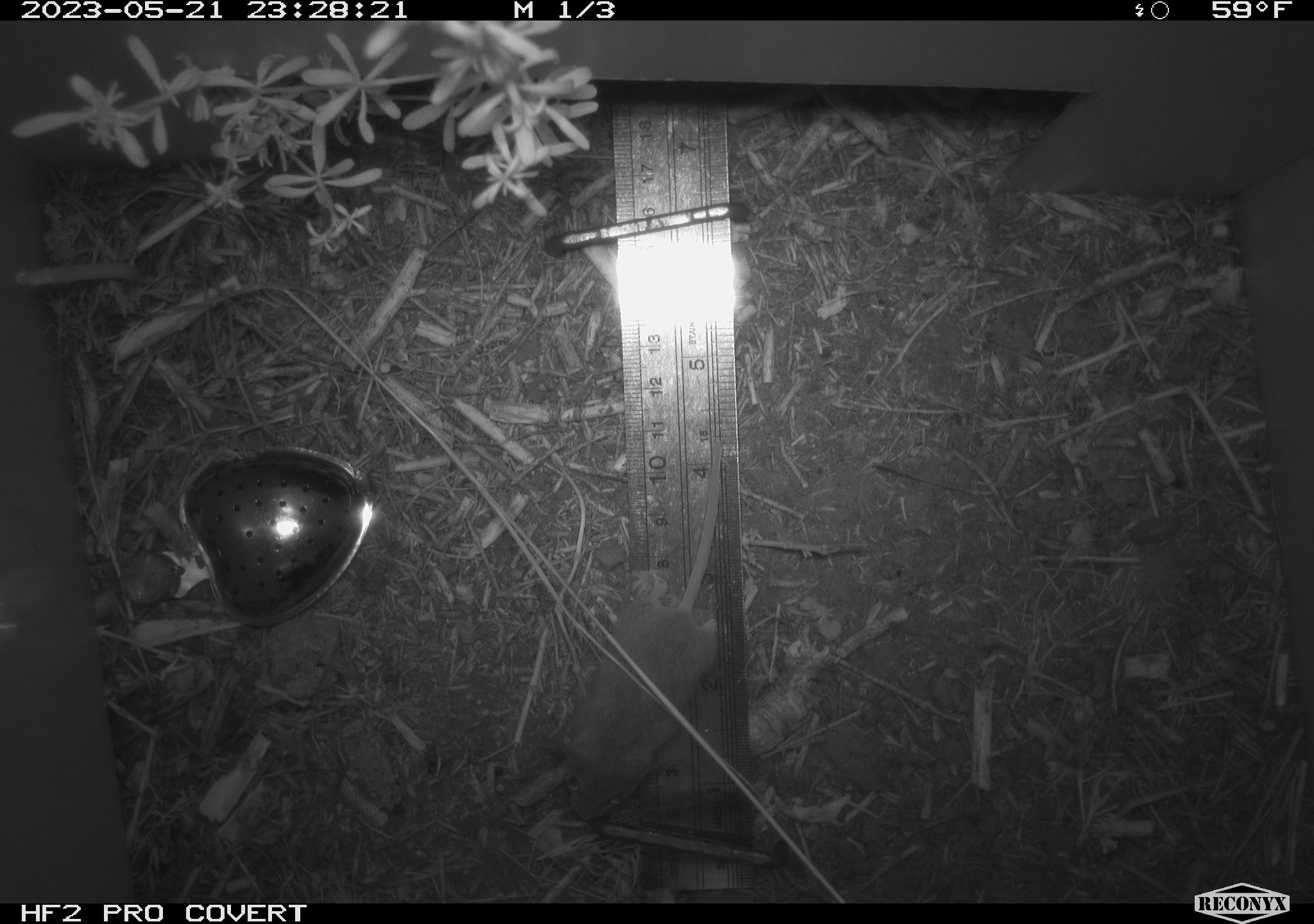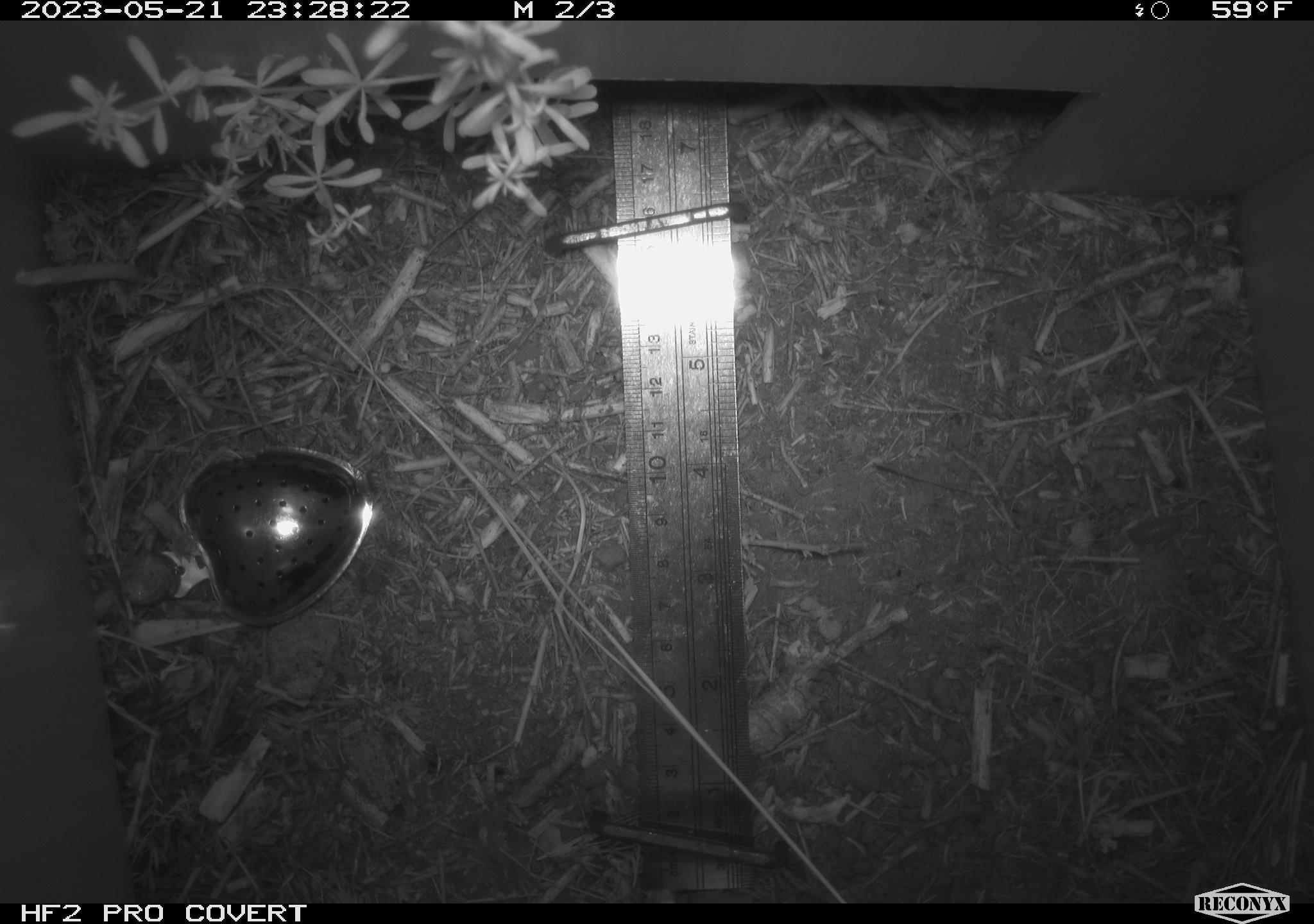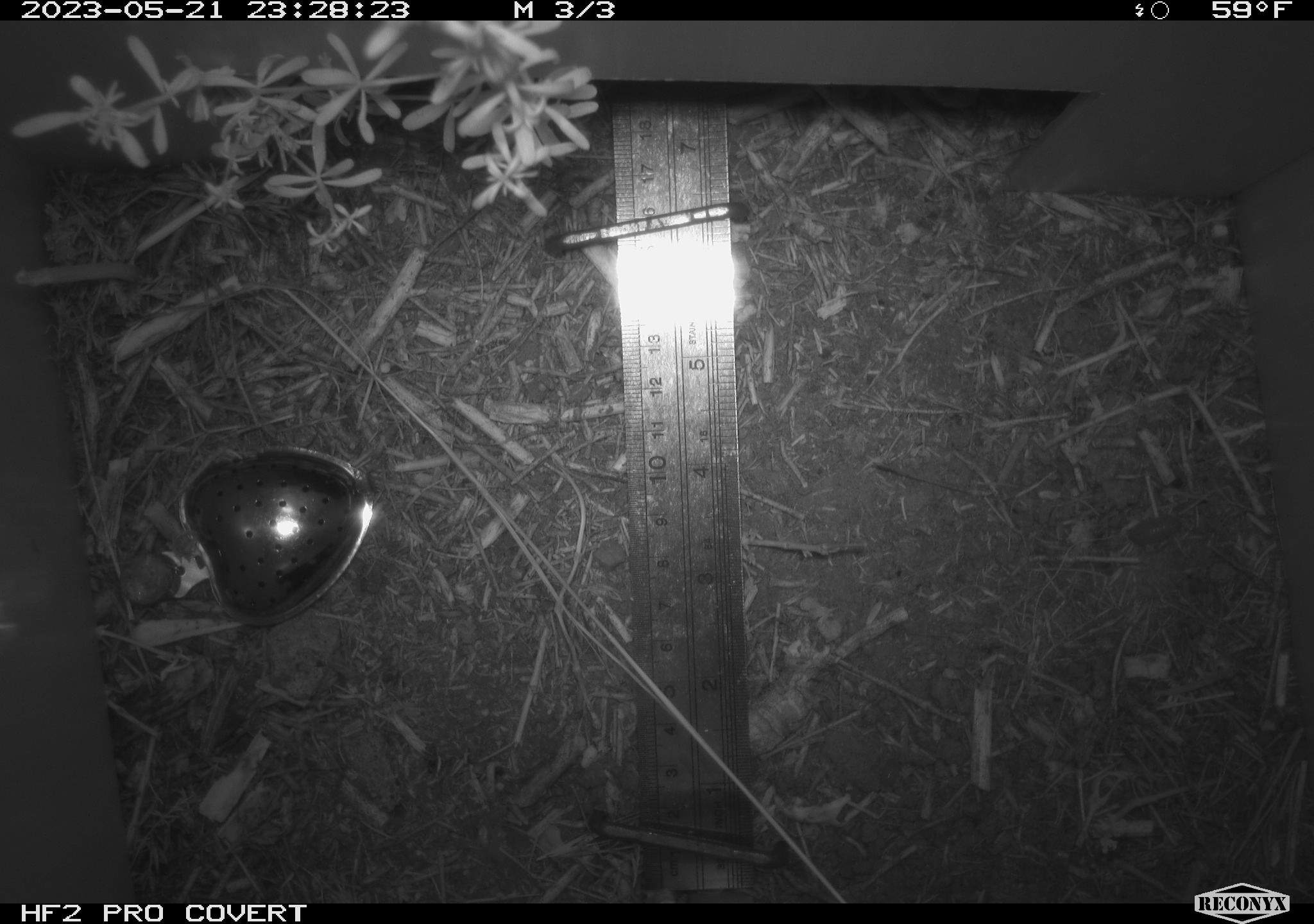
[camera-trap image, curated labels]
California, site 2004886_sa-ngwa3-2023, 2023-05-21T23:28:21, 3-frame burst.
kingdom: Animalia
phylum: Chordata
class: Mammalia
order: Rodentia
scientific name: Rodentia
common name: mouse species